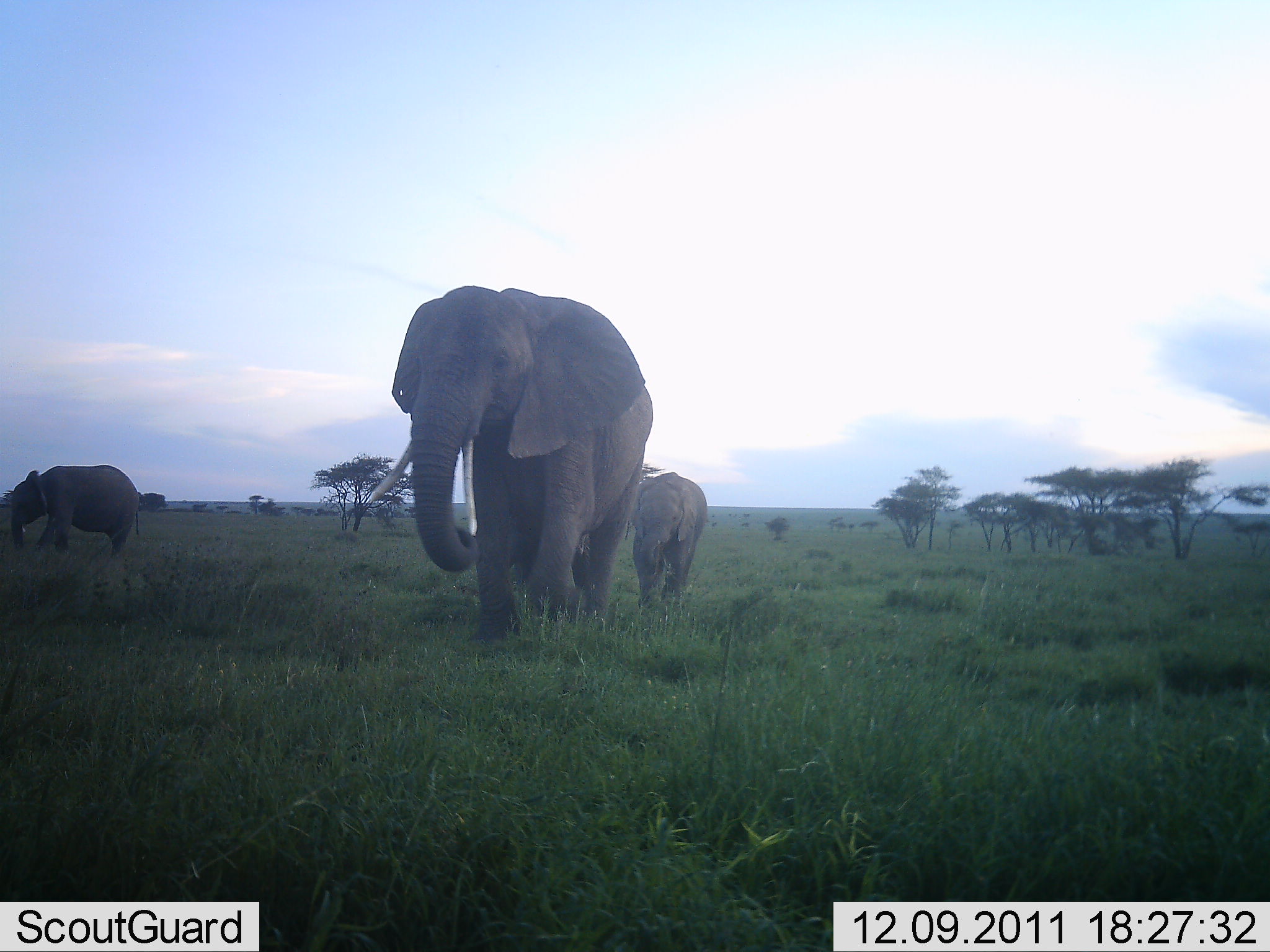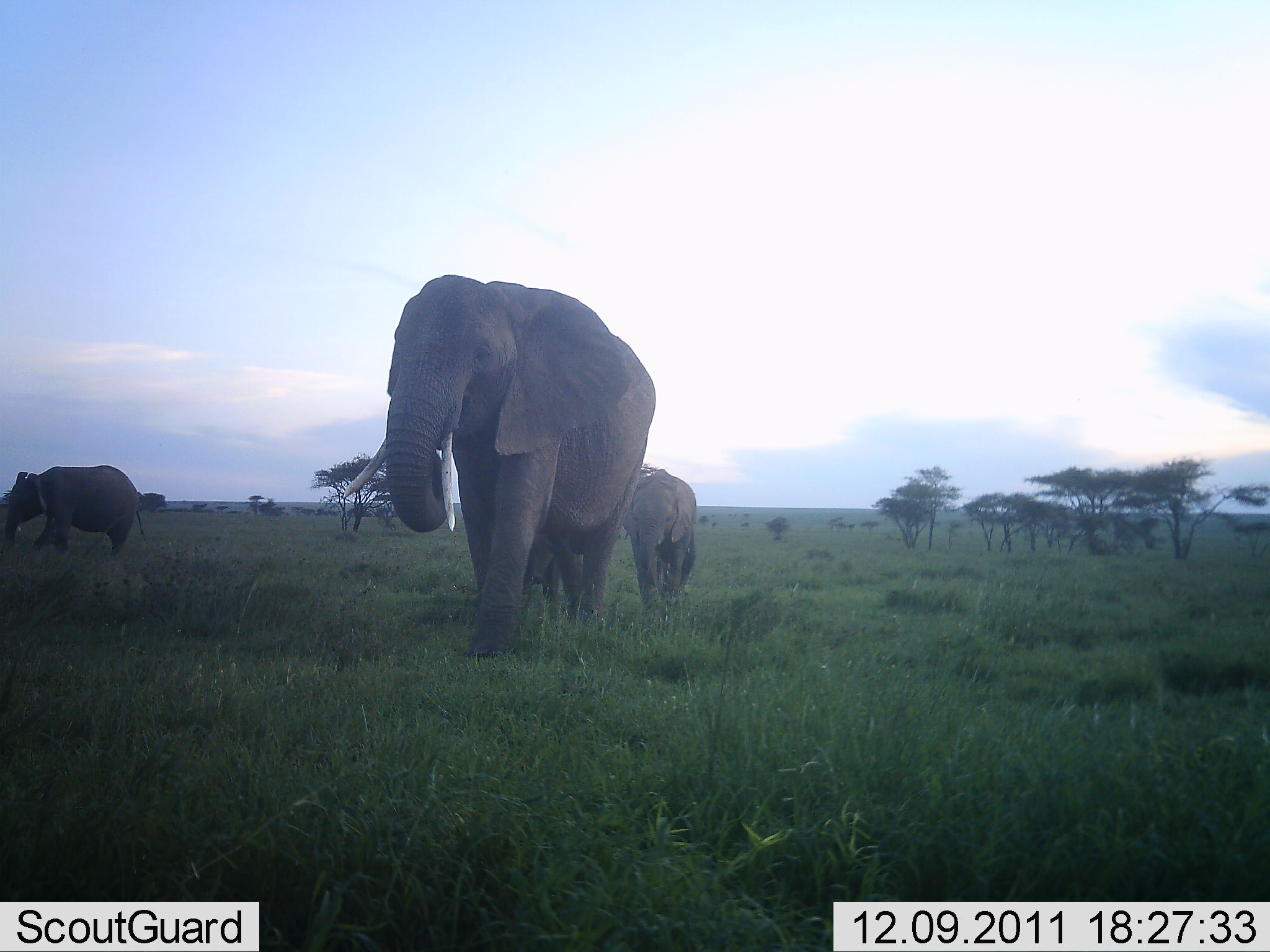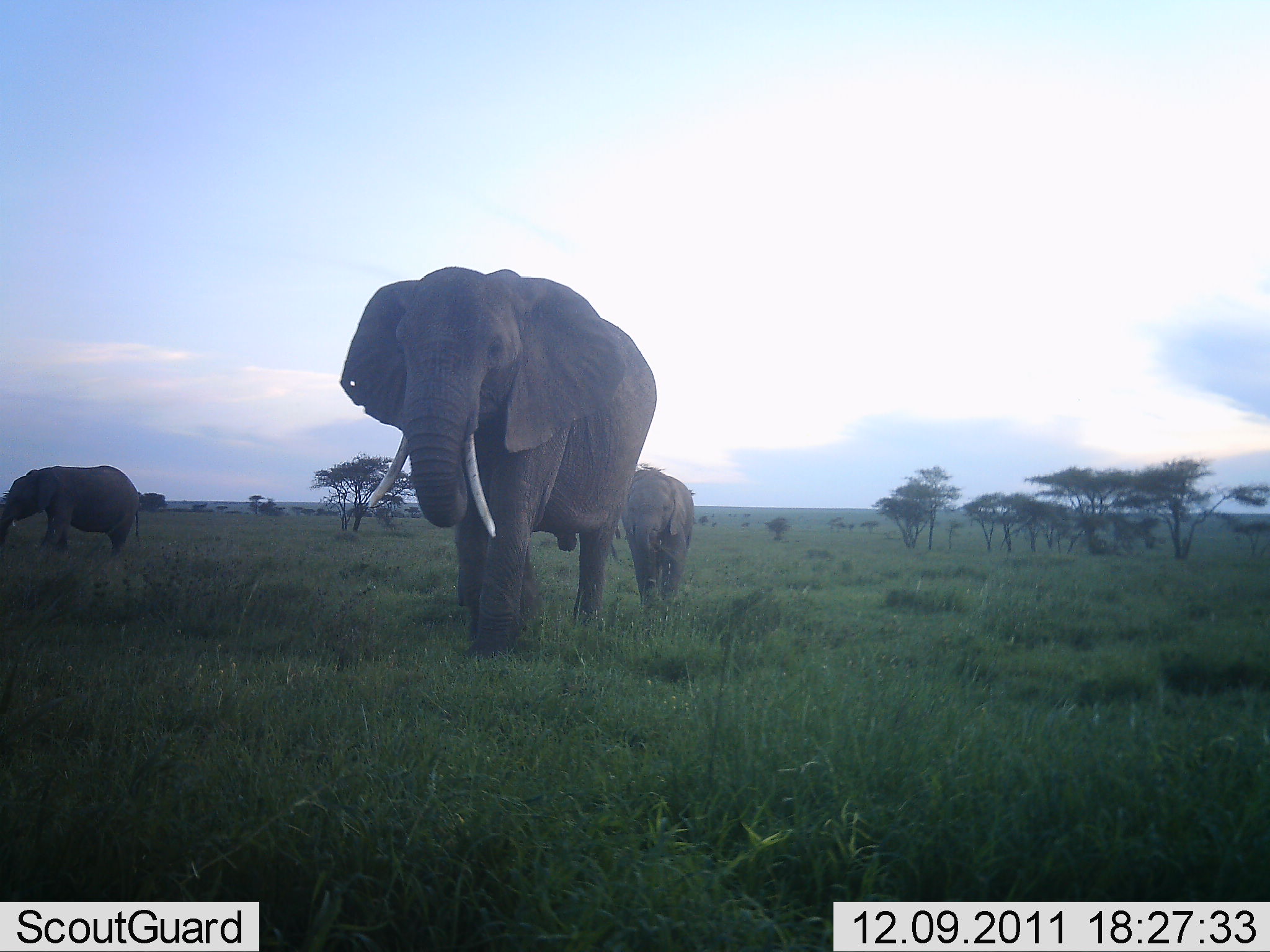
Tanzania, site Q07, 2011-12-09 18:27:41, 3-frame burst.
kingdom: Animalia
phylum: Chordata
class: Mammalia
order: Proboscidea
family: Elephantidae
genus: Loxodonta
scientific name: Loxodonta africana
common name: african bush elephant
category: elephant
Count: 3.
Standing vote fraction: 10%.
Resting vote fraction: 0%.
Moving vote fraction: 80%.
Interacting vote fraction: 0%.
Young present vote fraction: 70%.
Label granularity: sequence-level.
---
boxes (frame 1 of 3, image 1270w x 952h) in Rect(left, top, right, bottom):
animal: Rect(361, 279, 656, 652); Rect(6, 463, 144, 556); Rect(628, 470, 709, 614)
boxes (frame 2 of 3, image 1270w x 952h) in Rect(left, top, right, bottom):
animal: Rect(339, 269, 659, 667); Rect(4, 463, 149, 559); Rect(623, 465, 701, 614); Rect(526, 516, 564, 602)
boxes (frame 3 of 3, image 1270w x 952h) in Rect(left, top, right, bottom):
animal: Rect(338, 265, 658, 663); Rect(0, 465, 144, 559); Rect(618, 467, 696, 617)